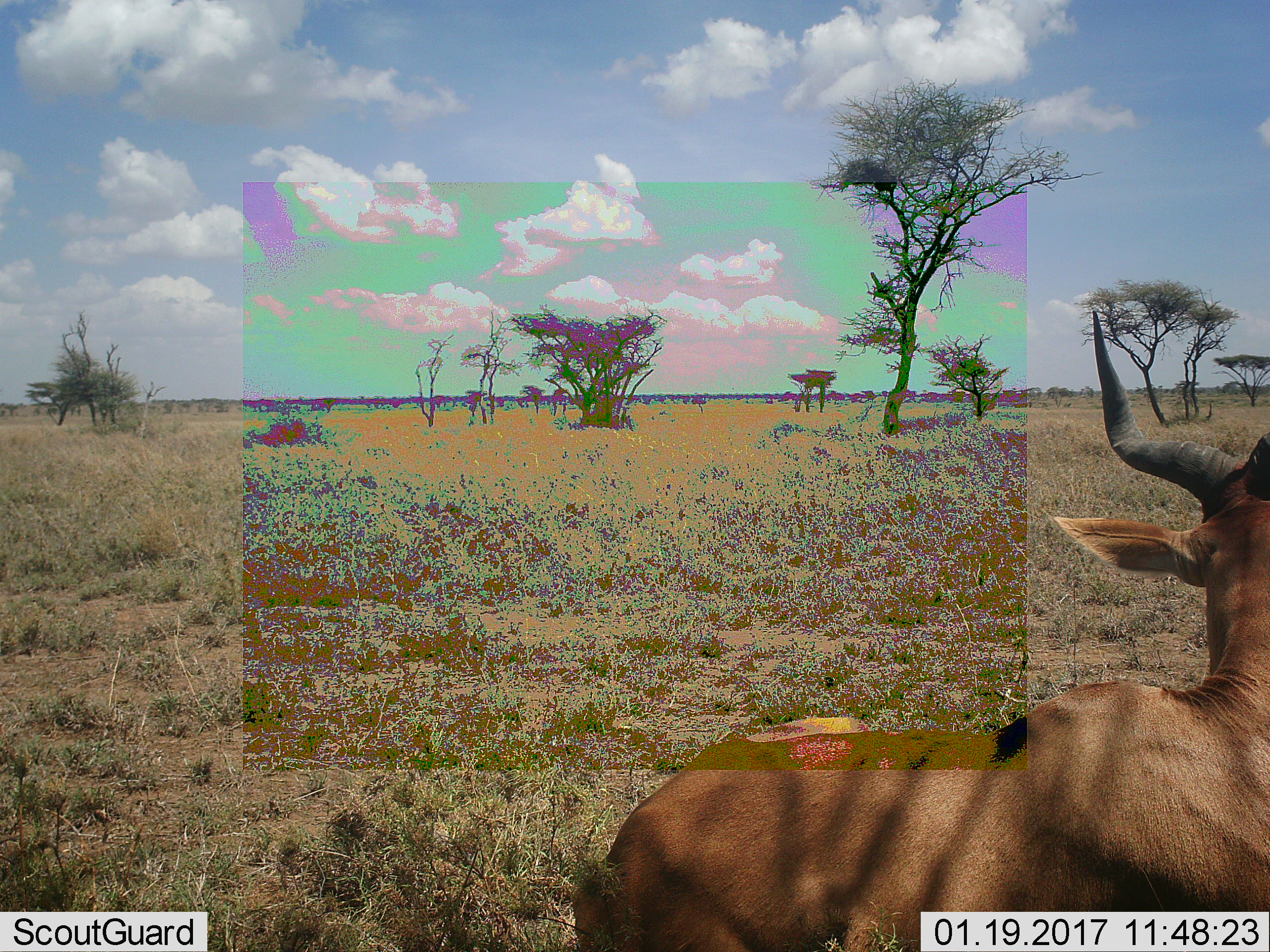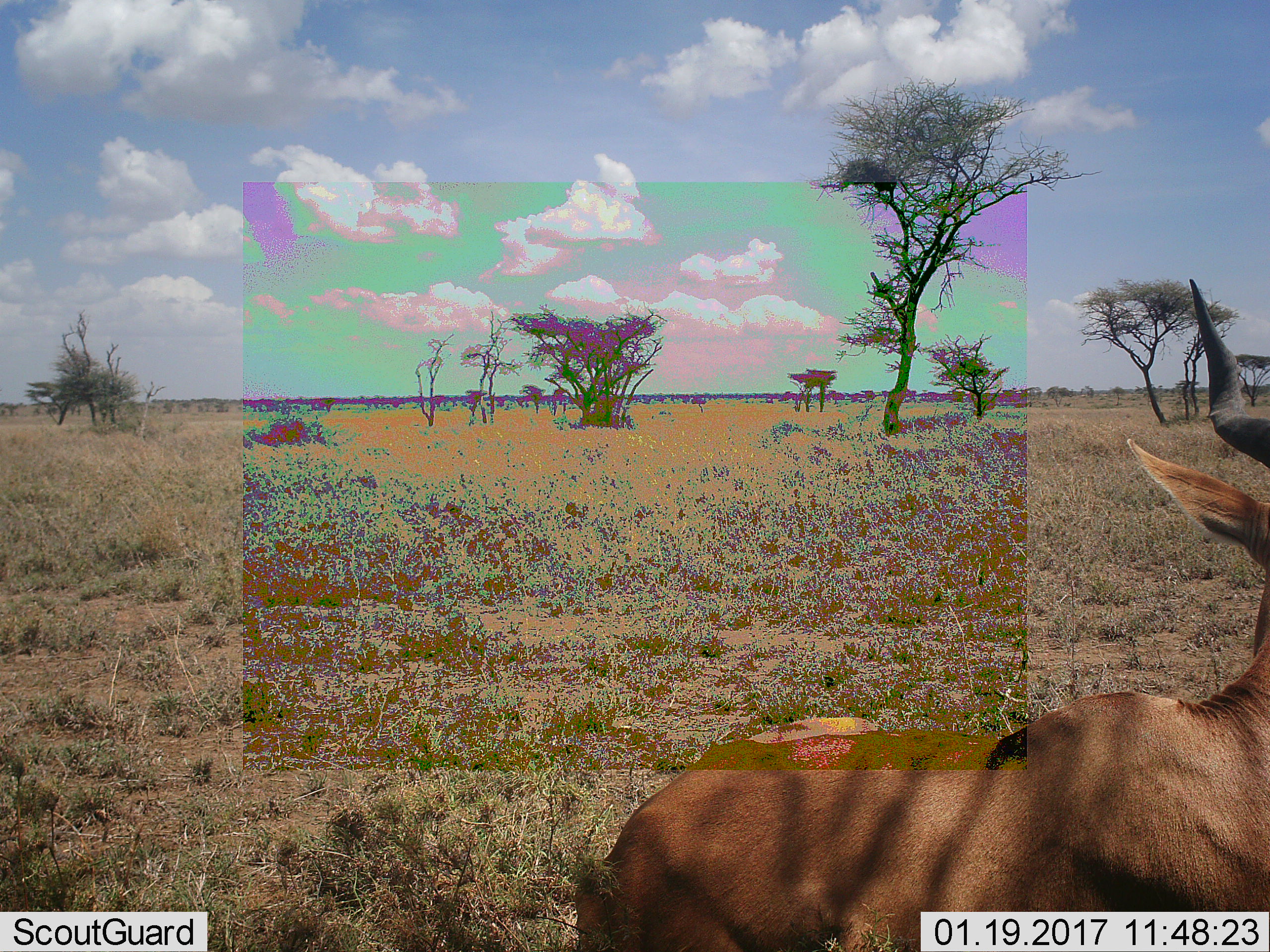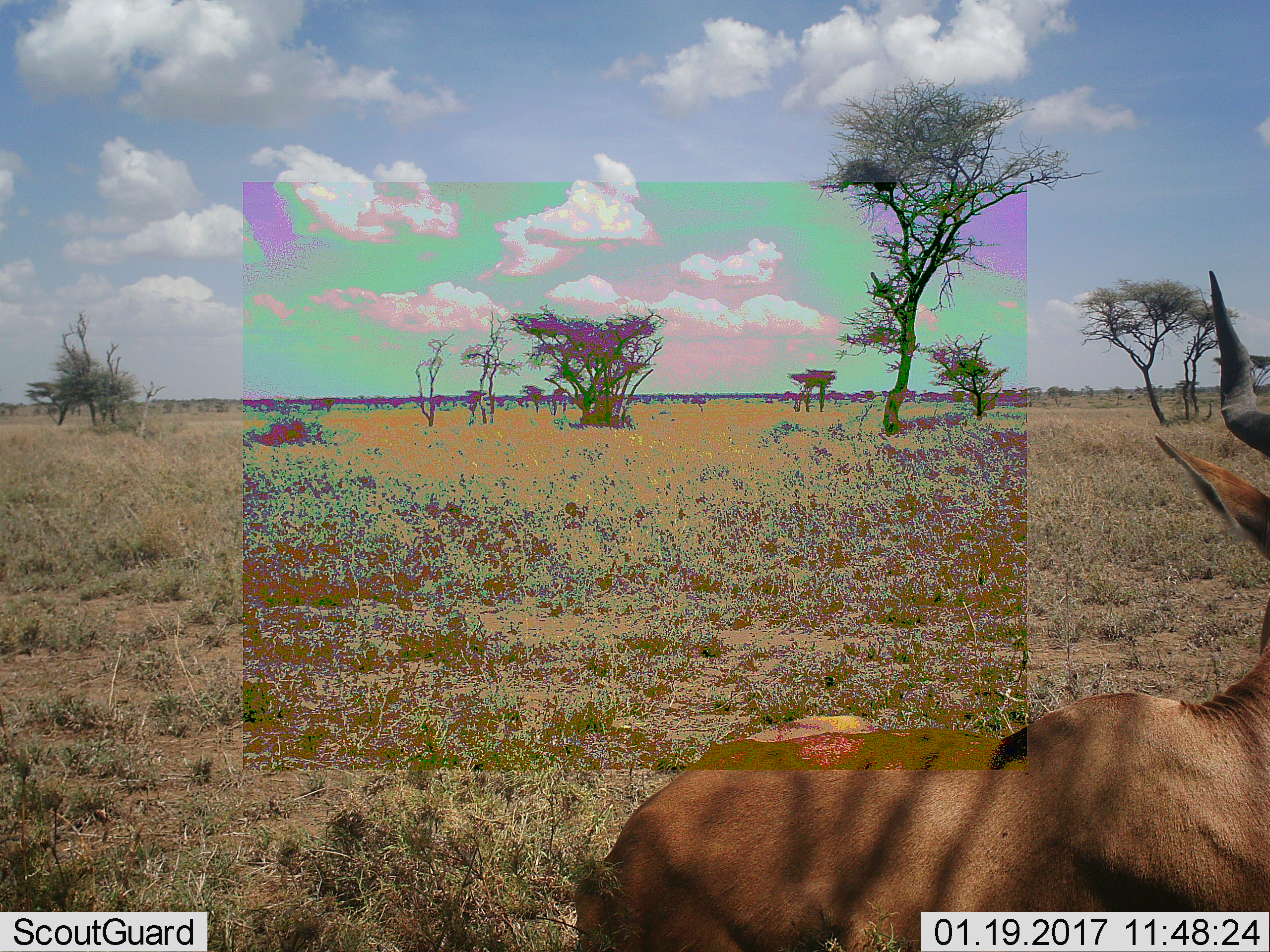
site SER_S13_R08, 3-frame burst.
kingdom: Animalia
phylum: Chordata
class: Mammalia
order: Artiodactyla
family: Bovidae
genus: Alcelaphus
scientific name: Alcelaphus buselaphus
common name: hartebeest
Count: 1.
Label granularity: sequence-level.